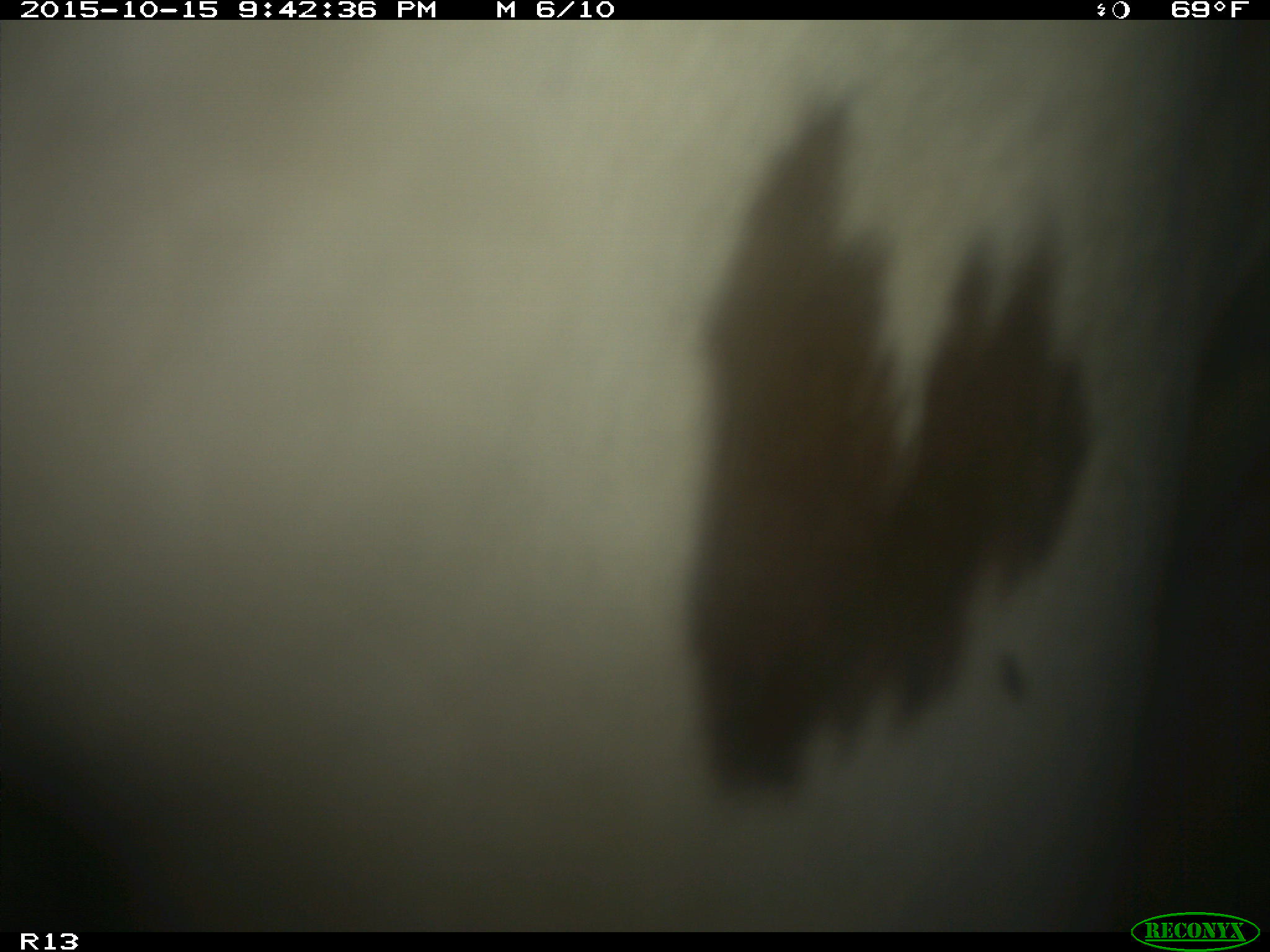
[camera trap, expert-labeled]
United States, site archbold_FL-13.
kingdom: Animalia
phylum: Chordata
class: Mammalia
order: Artiodactyla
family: Bovidae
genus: Bos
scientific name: Bos taurus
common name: domestic cow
Bos taurus (domestic cow).